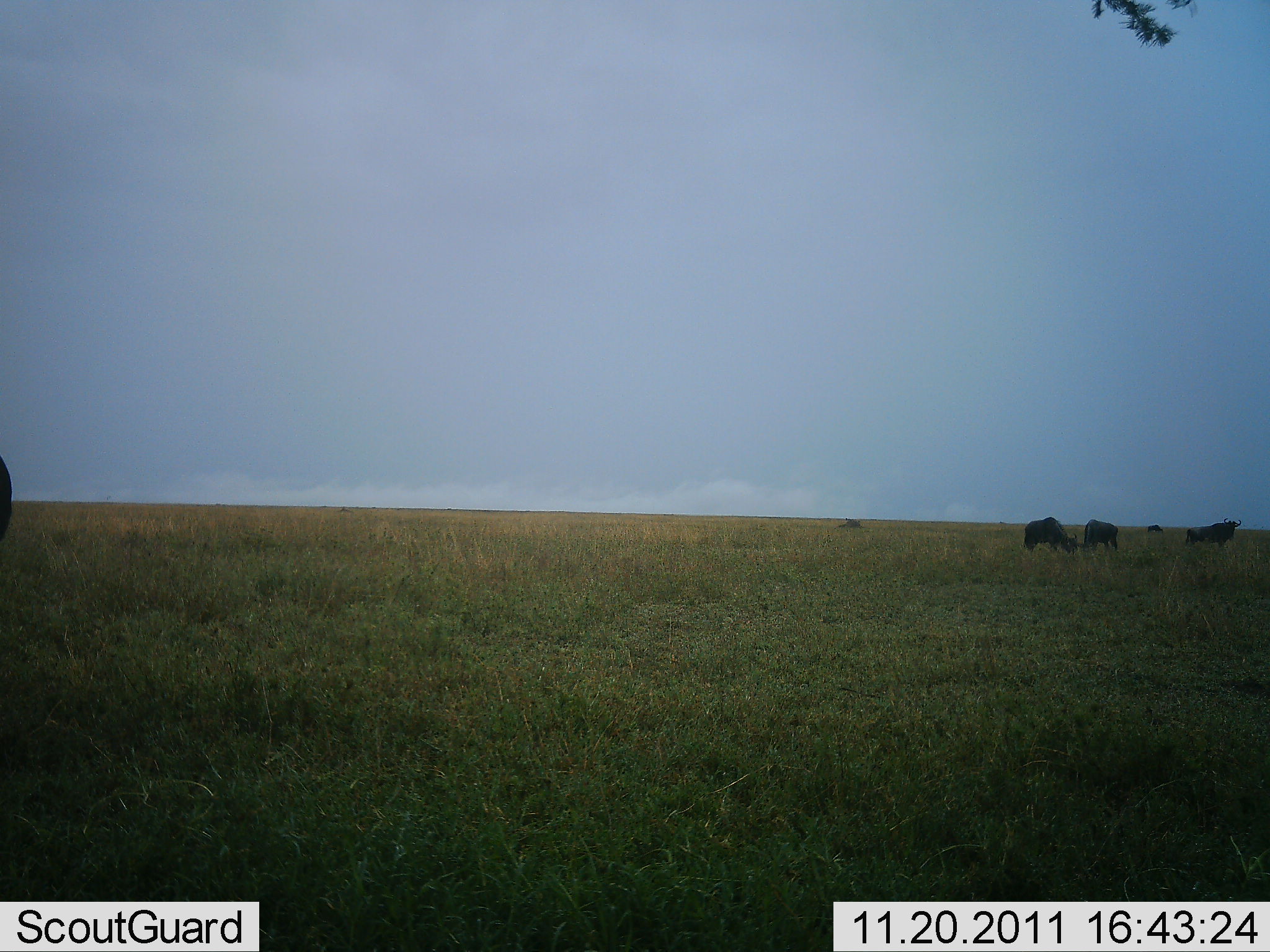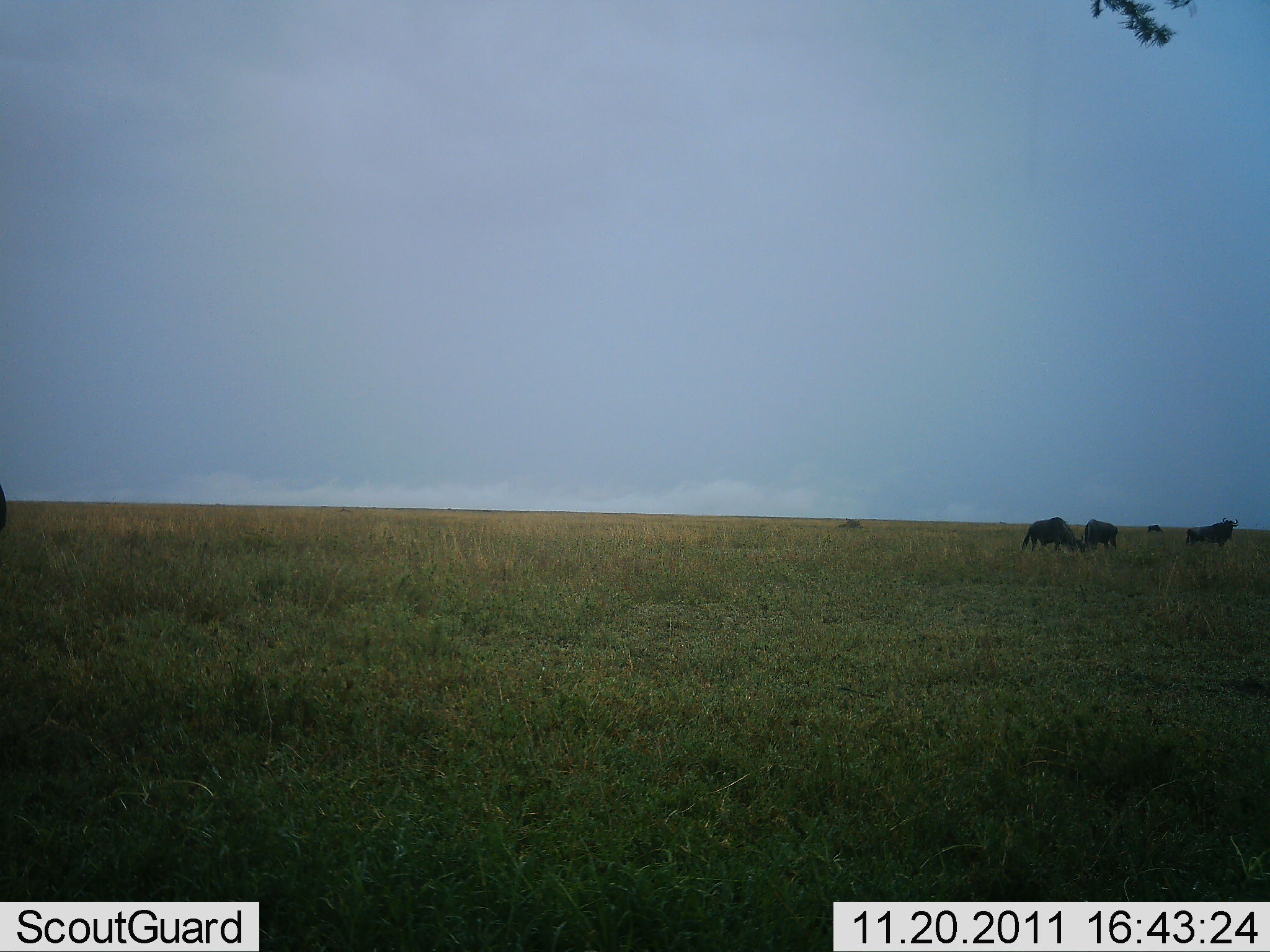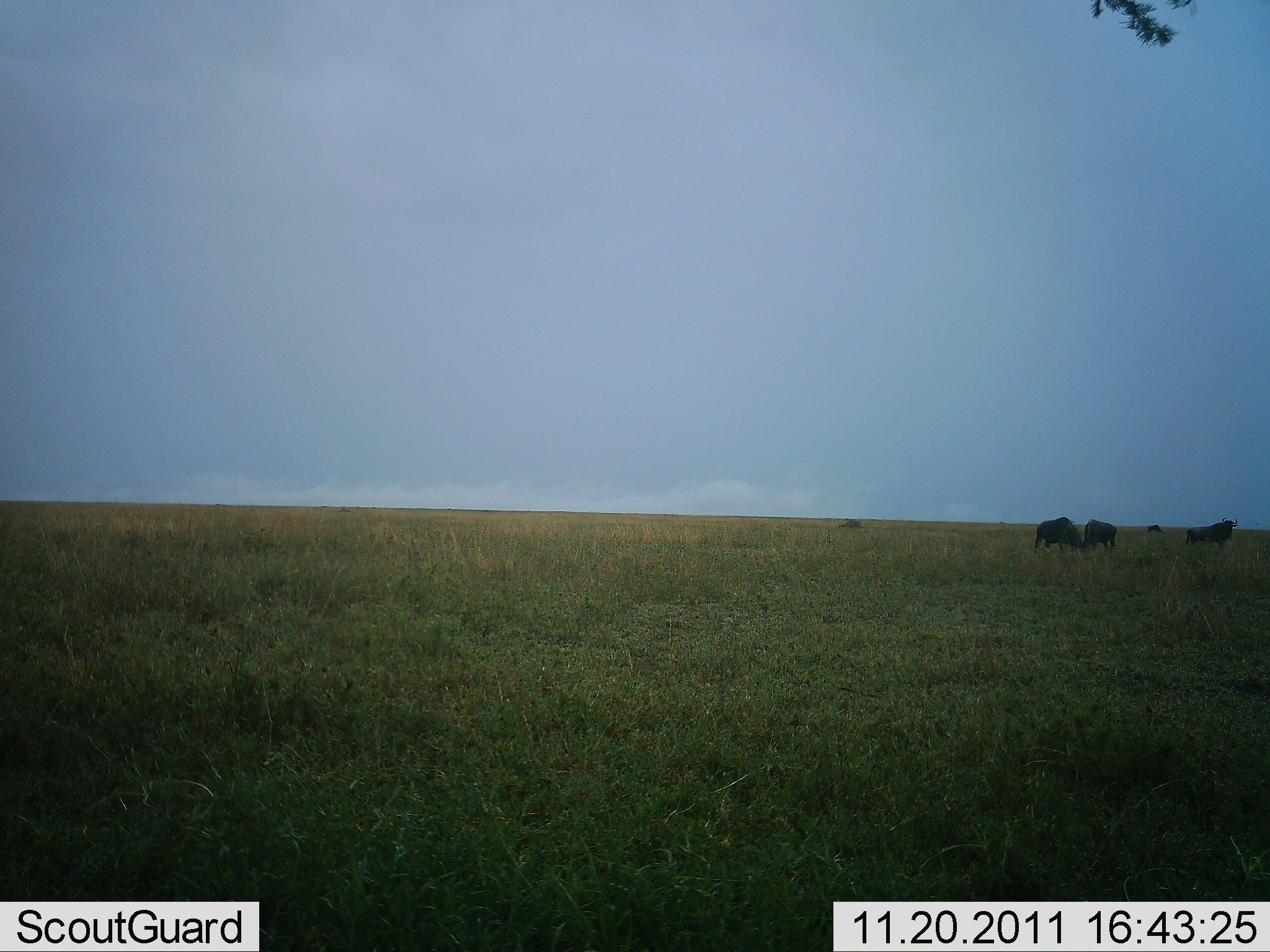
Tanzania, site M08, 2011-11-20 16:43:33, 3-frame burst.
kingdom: Animalia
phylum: Chordata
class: Mammalia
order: Artiodactyla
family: Bovidae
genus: Connochaetes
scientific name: Connochaetes taurinus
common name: blue wildebeest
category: wildebeest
Wildebeest (blue wildebeest) (Connochaetes taurinus), count 3. Behavior (volunteer vote fractions): standing 55%, resting 0%, moving 0%, interacting 9%. Young present (vote fraction): 0%. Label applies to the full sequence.